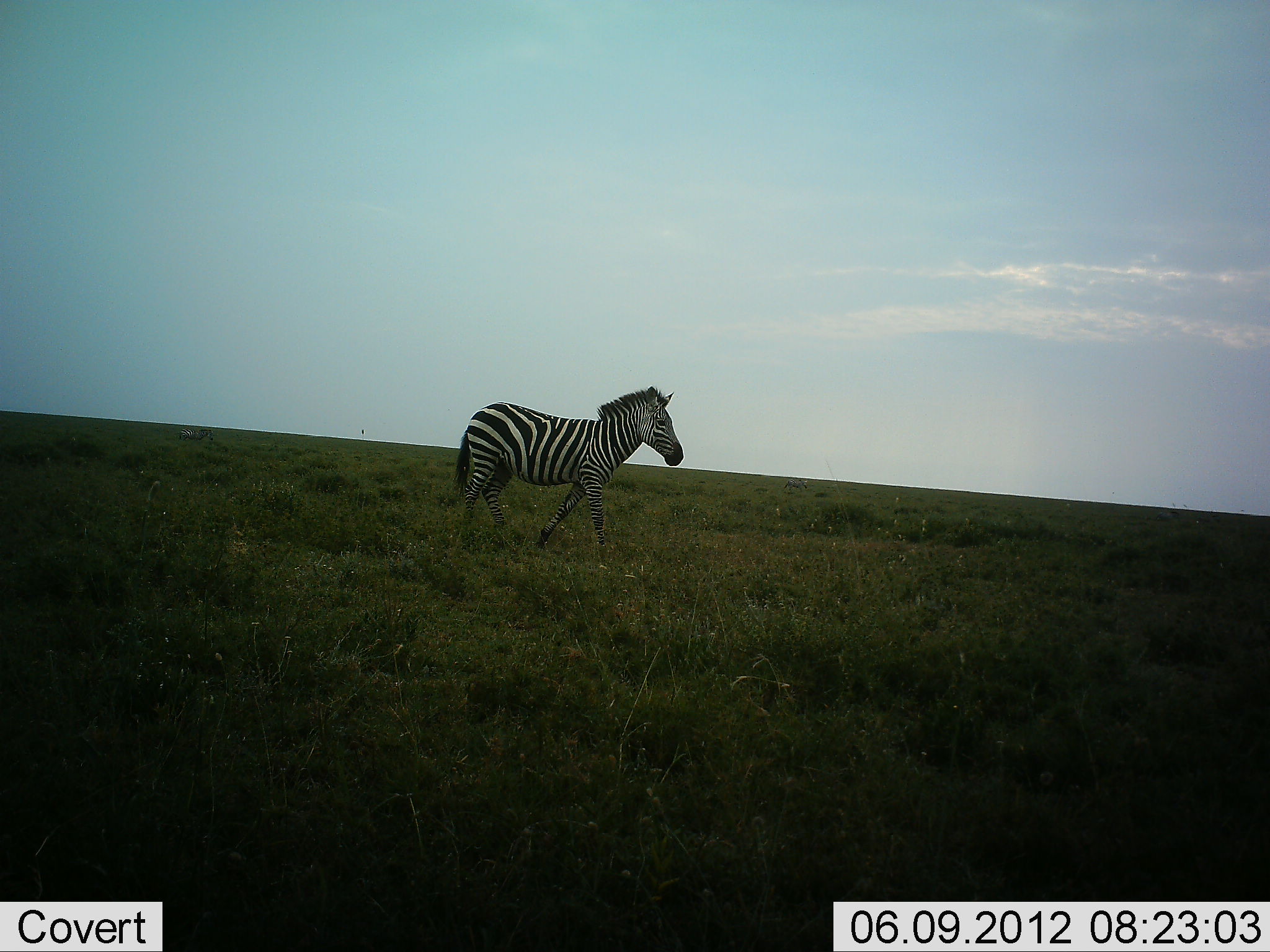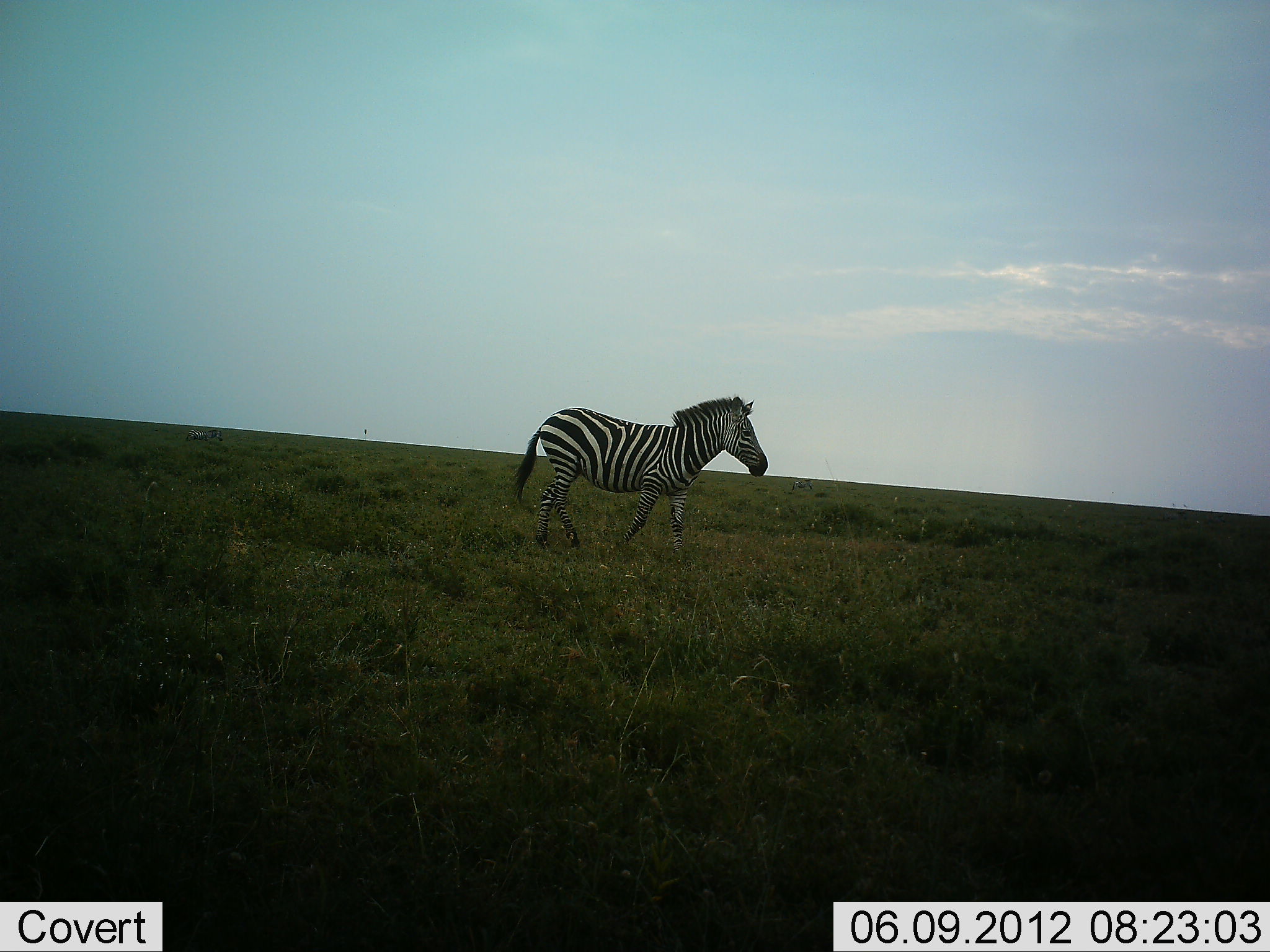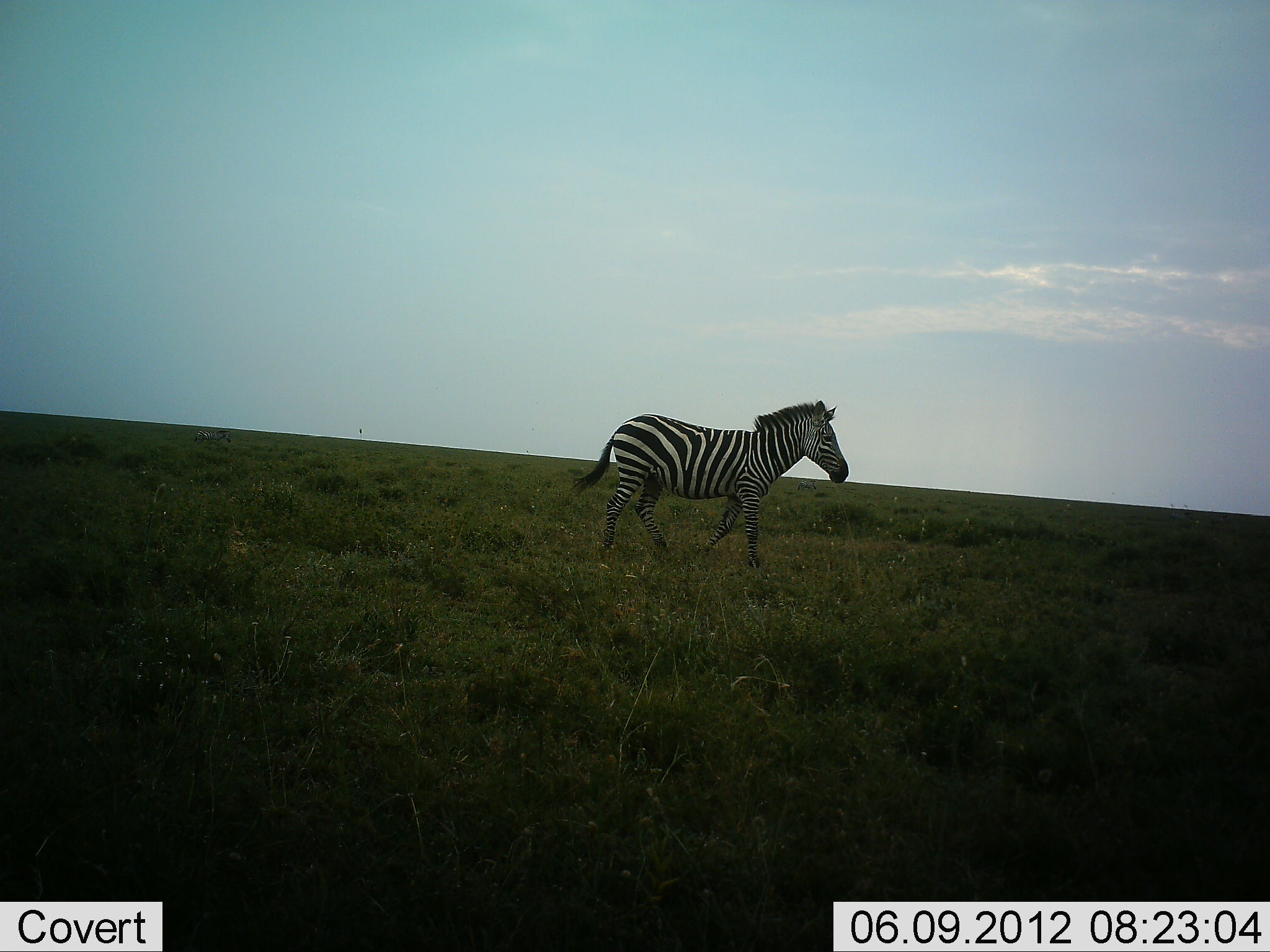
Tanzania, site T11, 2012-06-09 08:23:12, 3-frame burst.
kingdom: Animalia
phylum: Chordata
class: Mammalia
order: Perissodactyla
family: Equidae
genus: Equus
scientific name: Equus quagga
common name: plains zebra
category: zebra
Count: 1.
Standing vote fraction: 0%.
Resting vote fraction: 0%.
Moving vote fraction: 100%.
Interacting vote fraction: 0%.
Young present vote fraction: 0%.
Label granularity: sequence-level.